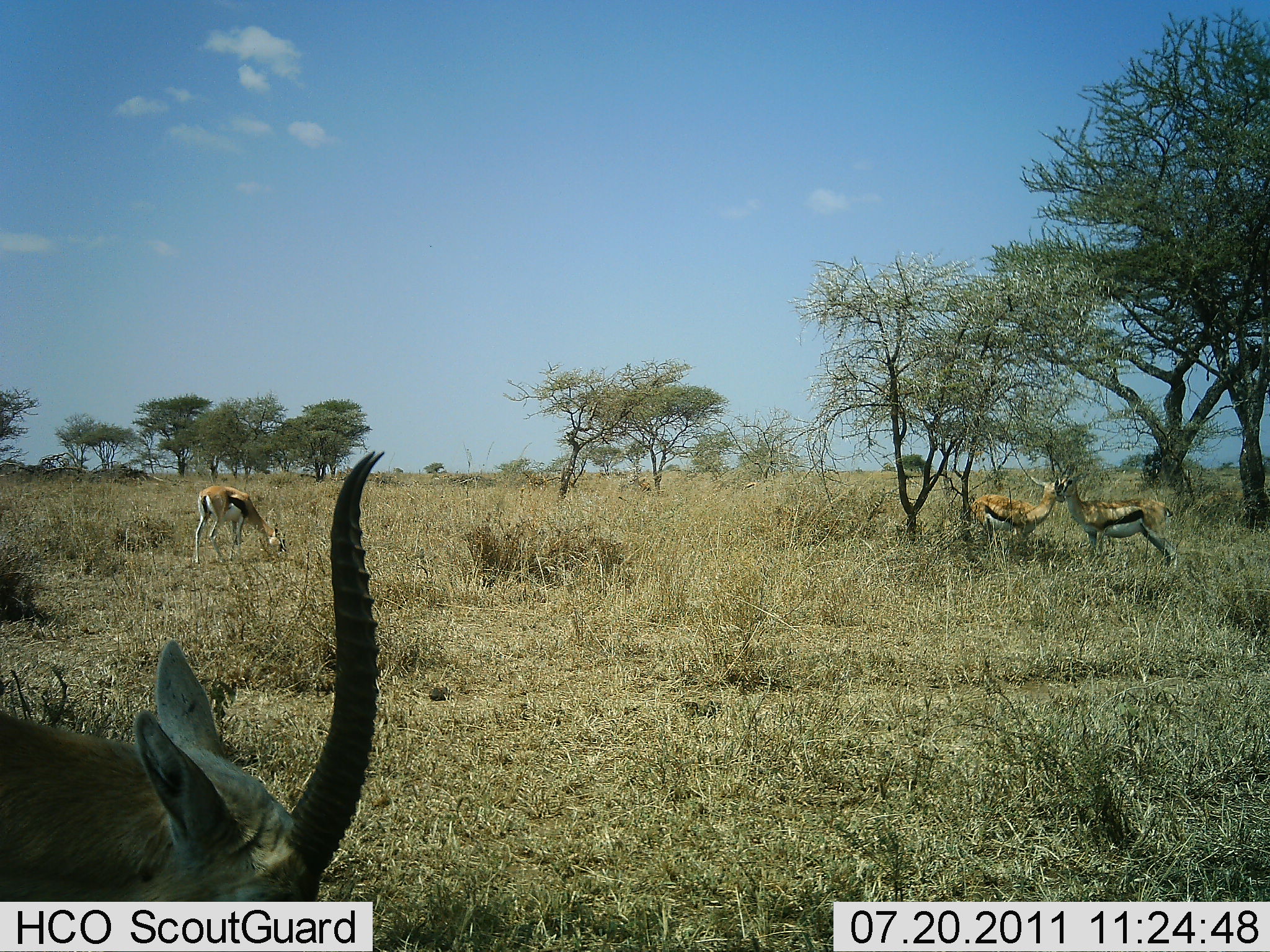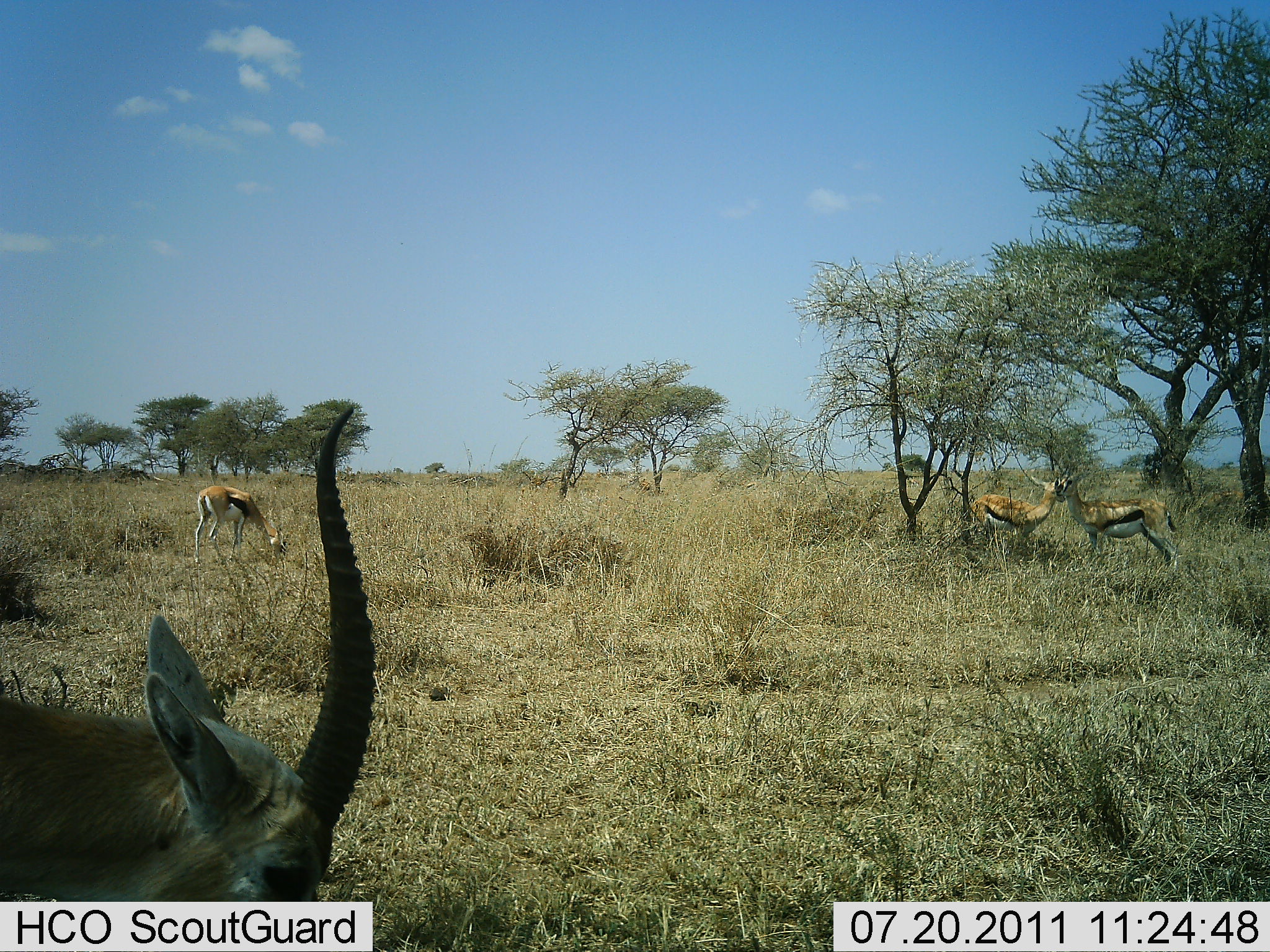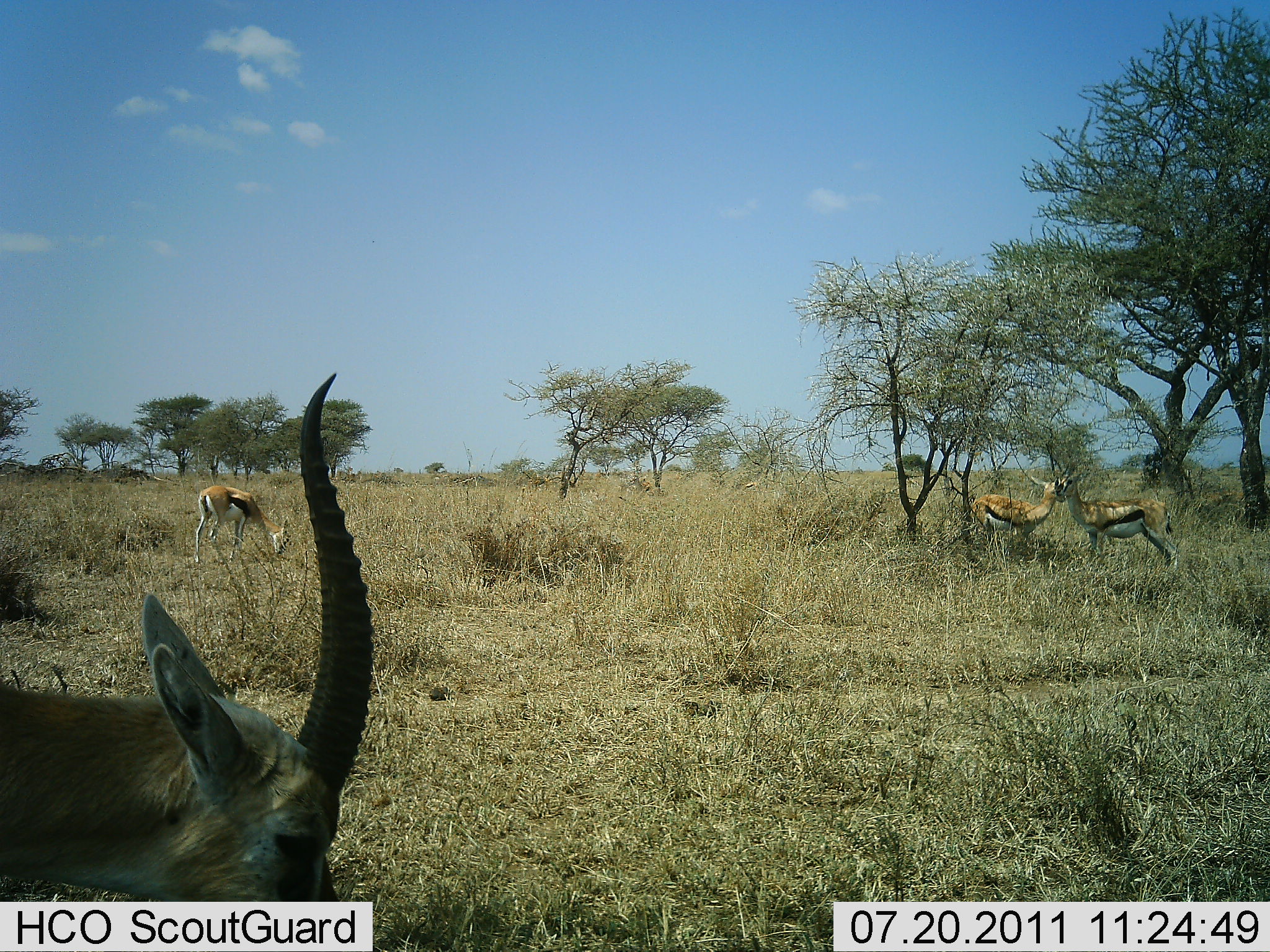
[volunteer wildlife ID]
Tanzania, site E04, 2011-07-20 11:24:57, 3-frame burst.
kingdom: Animalia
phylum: Chordata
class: Mammalia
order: Artiodactyla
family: Bovidae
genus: Eudorcas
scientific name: Eudorcas thomsonii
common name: thomson's gazelle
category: gazellethomsons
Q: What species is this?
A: Gazellethomsons (thomson's gazelle) (Eudorcas thomsonii).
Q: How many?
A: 4.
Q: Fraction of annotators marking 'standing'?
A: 93%.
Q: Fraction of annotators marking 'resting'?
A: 0%.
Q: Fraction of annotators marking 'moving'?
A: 0%.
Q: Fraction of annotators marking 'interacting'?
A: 14%.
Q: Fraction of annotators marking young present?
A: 0%.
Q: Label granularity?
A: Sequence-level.